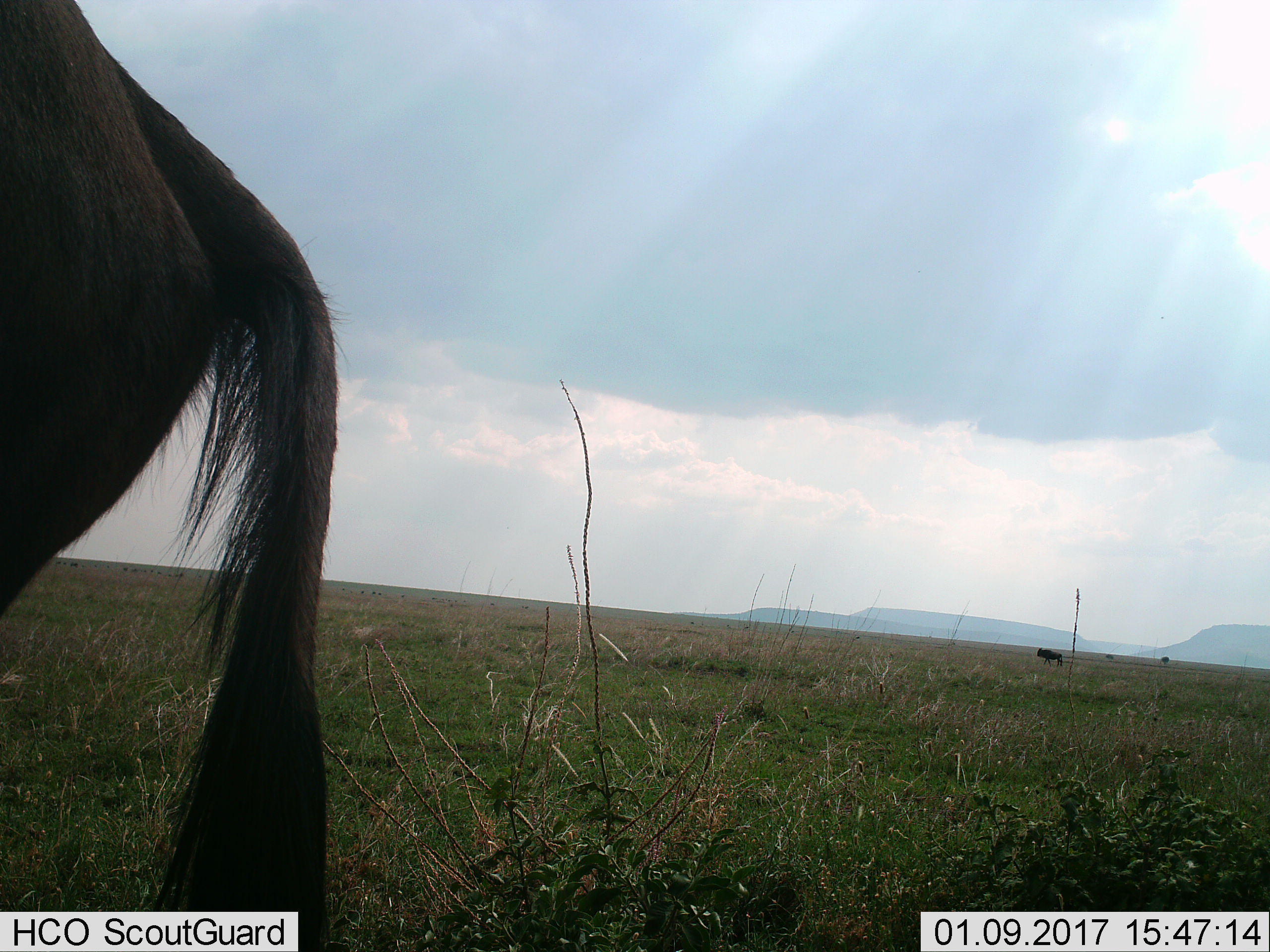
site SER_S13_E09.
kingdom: Animalia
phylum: Chordata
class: Mammalia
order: Artiodactyla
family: Bovidae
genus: Connochaetes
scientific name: Connochaetes taurinus taurinus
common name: blue wildebeest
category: wildebeestblue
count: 2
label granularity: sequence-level